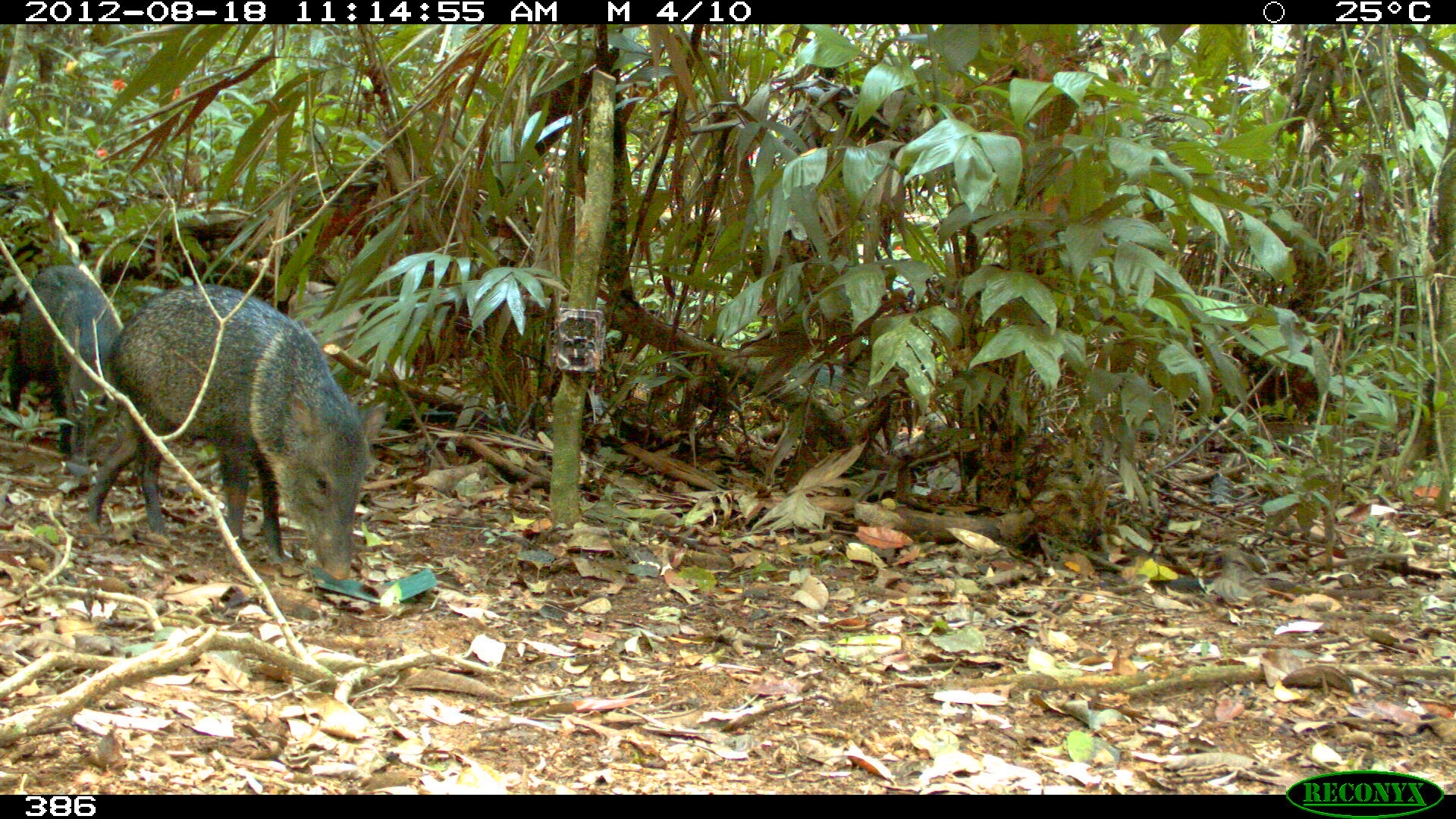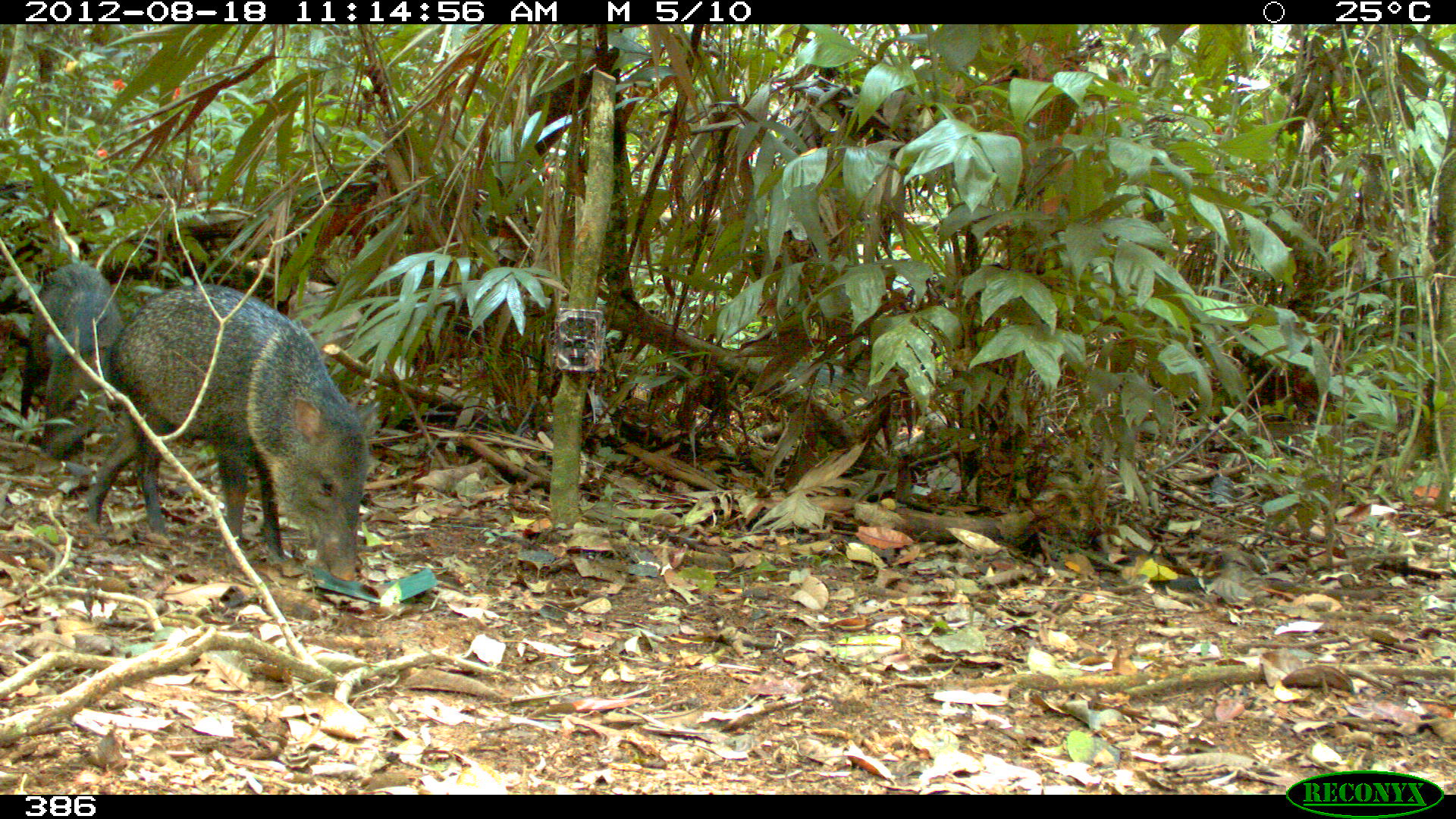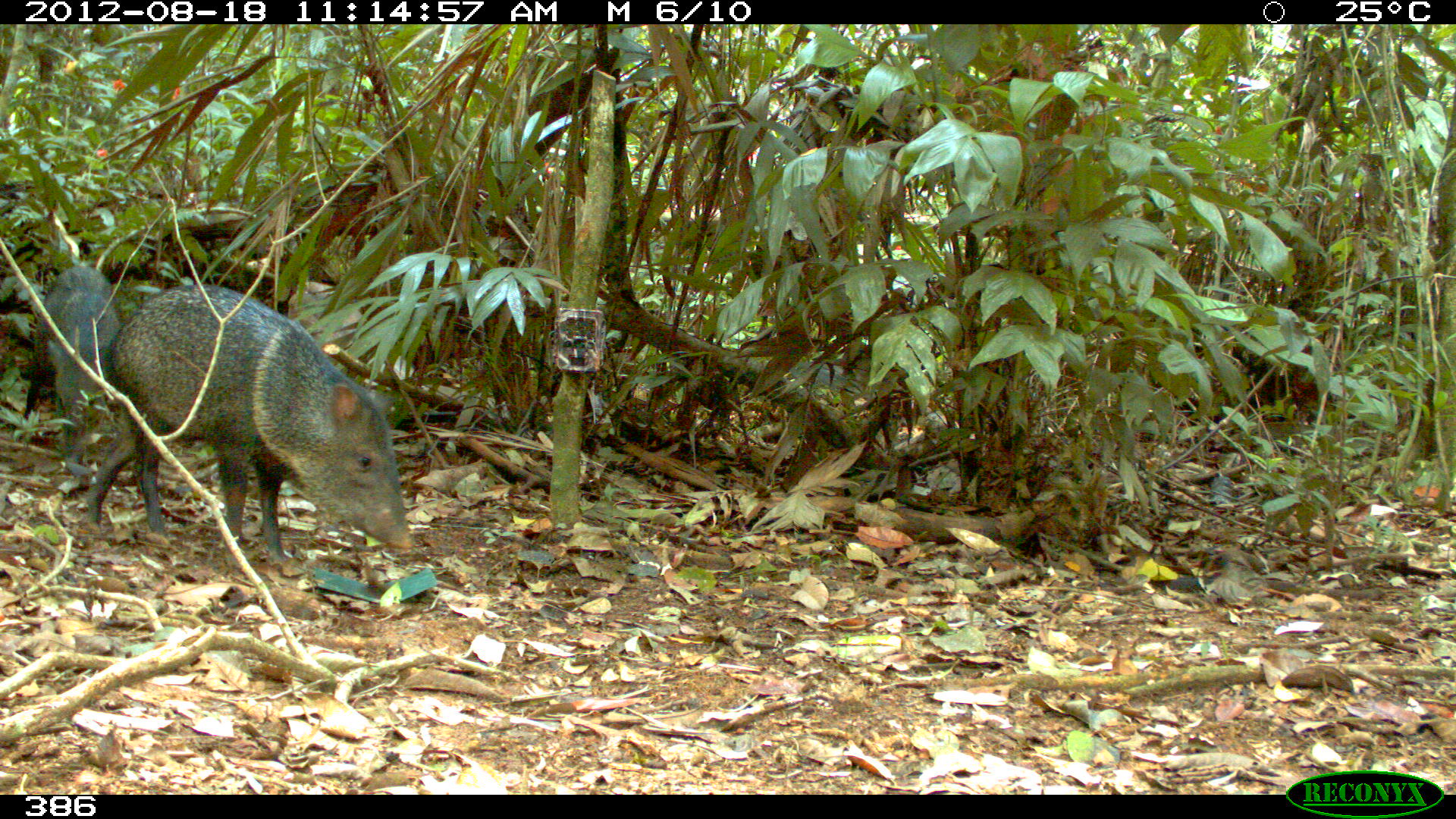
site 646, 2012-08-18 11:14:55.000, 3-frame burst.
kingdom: Animalia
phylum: Chordata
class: Mammalia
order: Artiodactyla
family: Tayassuidae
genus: Pecari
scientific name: Pecari tajacu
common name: collared peccary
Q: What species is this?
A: Pecari tajacu (collared peccary).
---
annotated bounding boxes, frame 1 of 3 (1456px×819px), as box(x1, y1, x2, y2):
pecari tajacu: box(88, 284, 388, 580); box(9, 265, 124, 458)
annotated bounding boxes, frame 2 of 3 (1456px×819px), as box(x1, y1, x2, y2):
pecari tajacu: box(88, 282, 378, 583); box(19, 262, 128, 462)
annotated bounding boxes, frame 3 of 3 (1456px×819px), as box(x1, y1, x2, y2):
pecari tajacu: box(83, 282, 413, 576); box(20, 263, 123, 467)